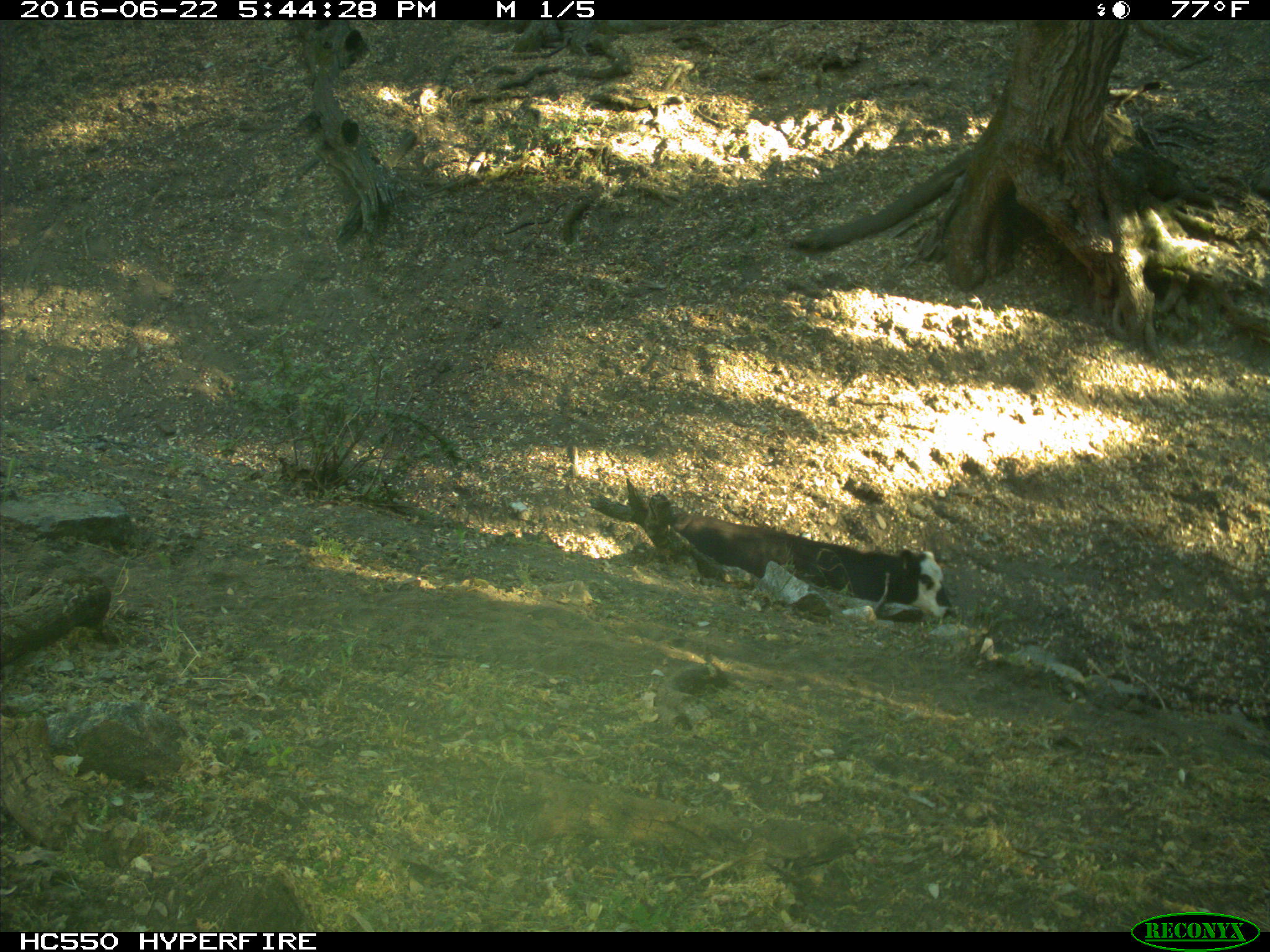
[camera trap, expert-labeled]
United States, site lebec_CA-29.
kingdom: Animalia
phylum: Chordata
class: Mammalia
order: Artiodactyla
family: Bovidae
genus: Bos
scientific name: Bos taurus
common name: domestic cow